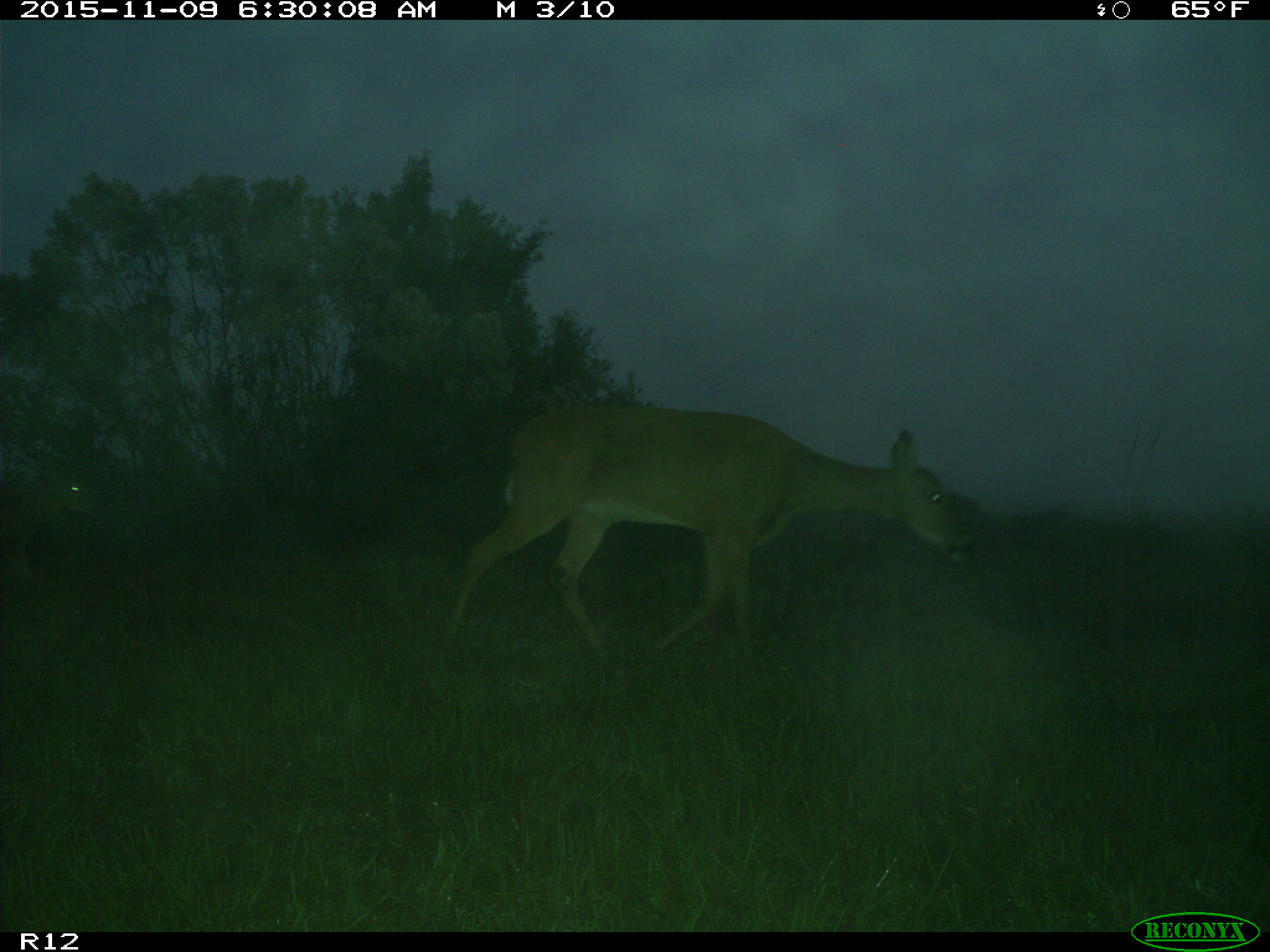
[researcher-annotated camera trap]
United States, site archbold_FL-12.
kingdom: Animalia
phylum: Chordata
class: Mammalia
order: Artiodactyla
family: Cervidae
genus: Odocoileus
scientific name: Odocoileus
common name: deer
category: unidentified deer